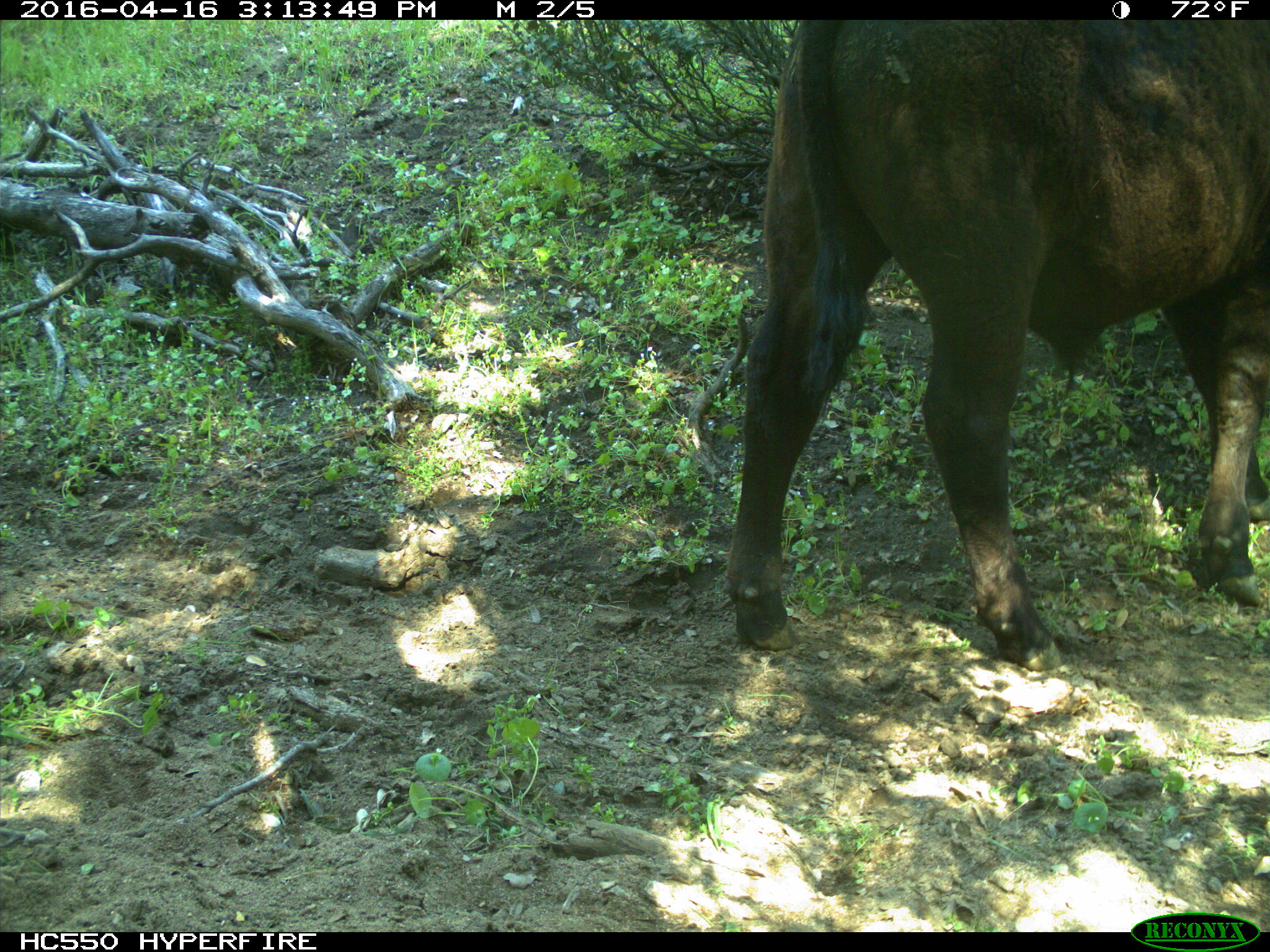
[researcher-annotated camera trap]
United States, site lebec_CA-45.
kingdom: Animalia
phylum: Chordata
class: Mammalia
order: Artiodactyla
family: Bovidae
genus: Bos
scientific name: Bos taurus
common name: domestic cow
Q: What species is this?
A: Bos taurus (domestic cow).